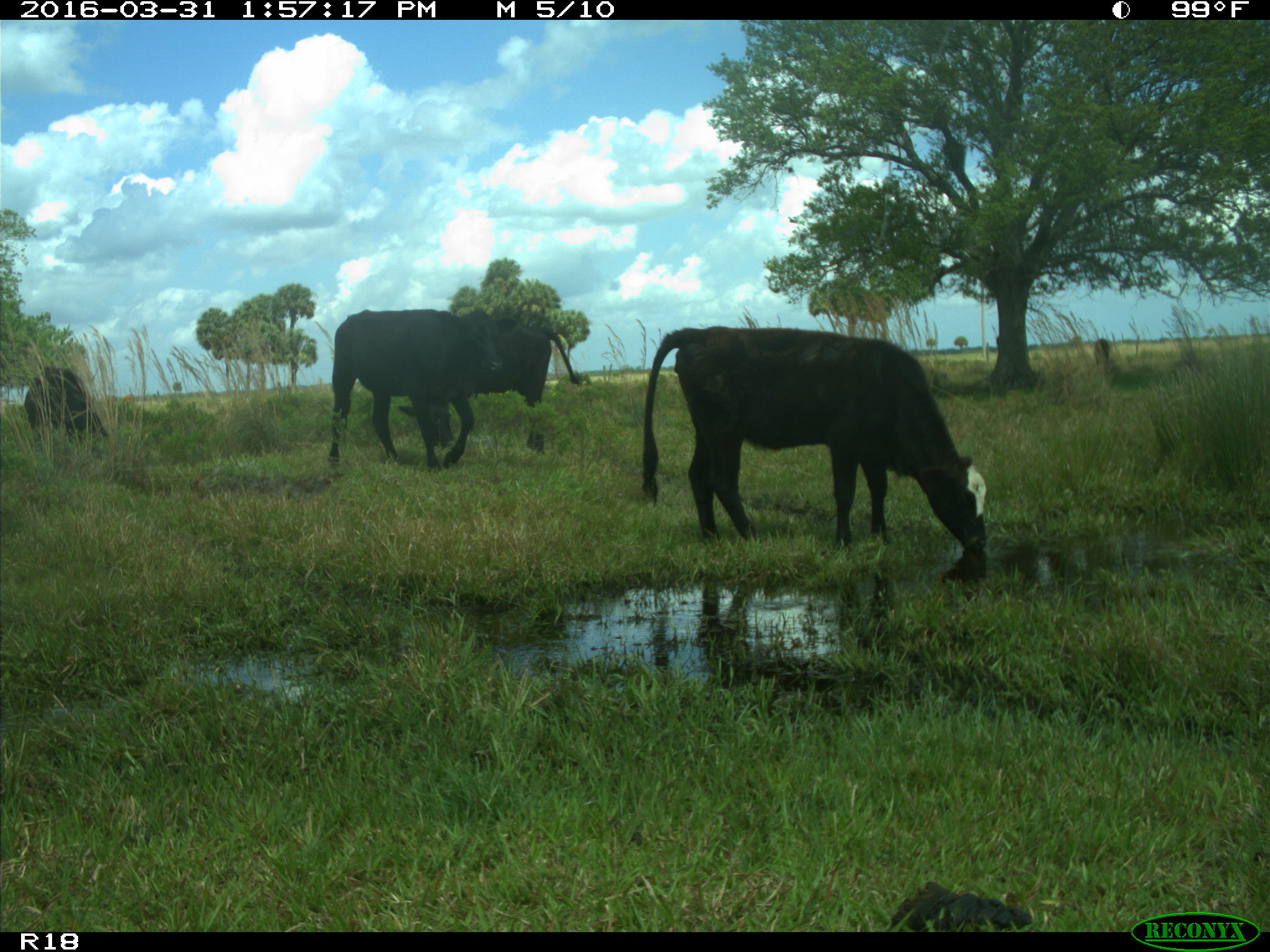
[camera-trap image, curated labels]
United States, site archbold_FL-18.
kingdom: Animalia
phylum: Chordata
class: Mammalia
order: Artiodactyla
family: Bovidae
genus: Bos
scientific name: Bos taurus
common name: domestic cow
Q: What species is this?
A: Bos taurus (domestic cow).